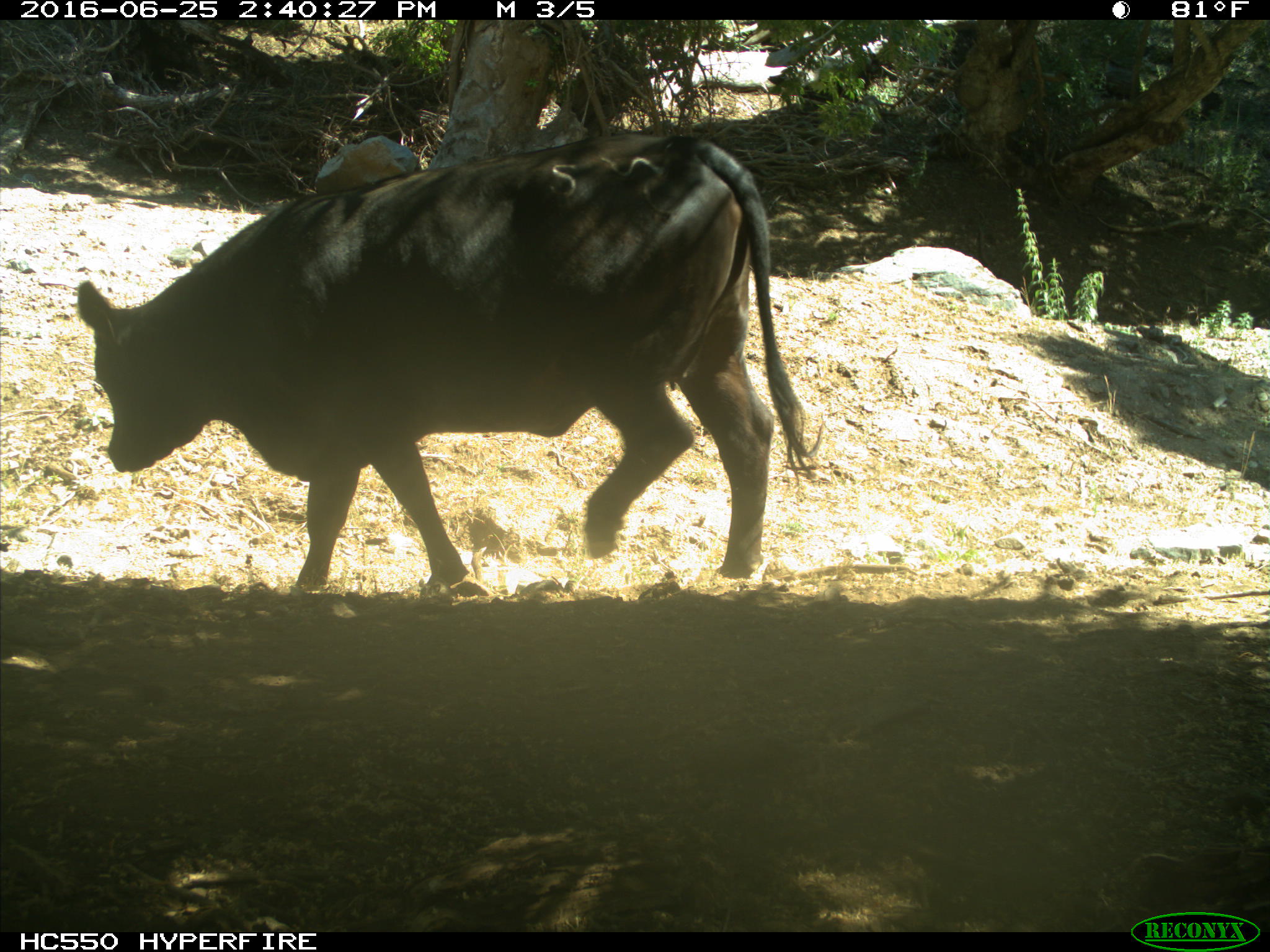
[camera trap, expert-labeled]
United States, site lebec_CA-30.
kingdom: Animalia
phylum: Chordata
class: Mammalia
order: Artiodactyla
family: Bovidae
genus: Bos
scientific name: Bos taurus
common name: domestic cow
Bos taurus (domestic cow).